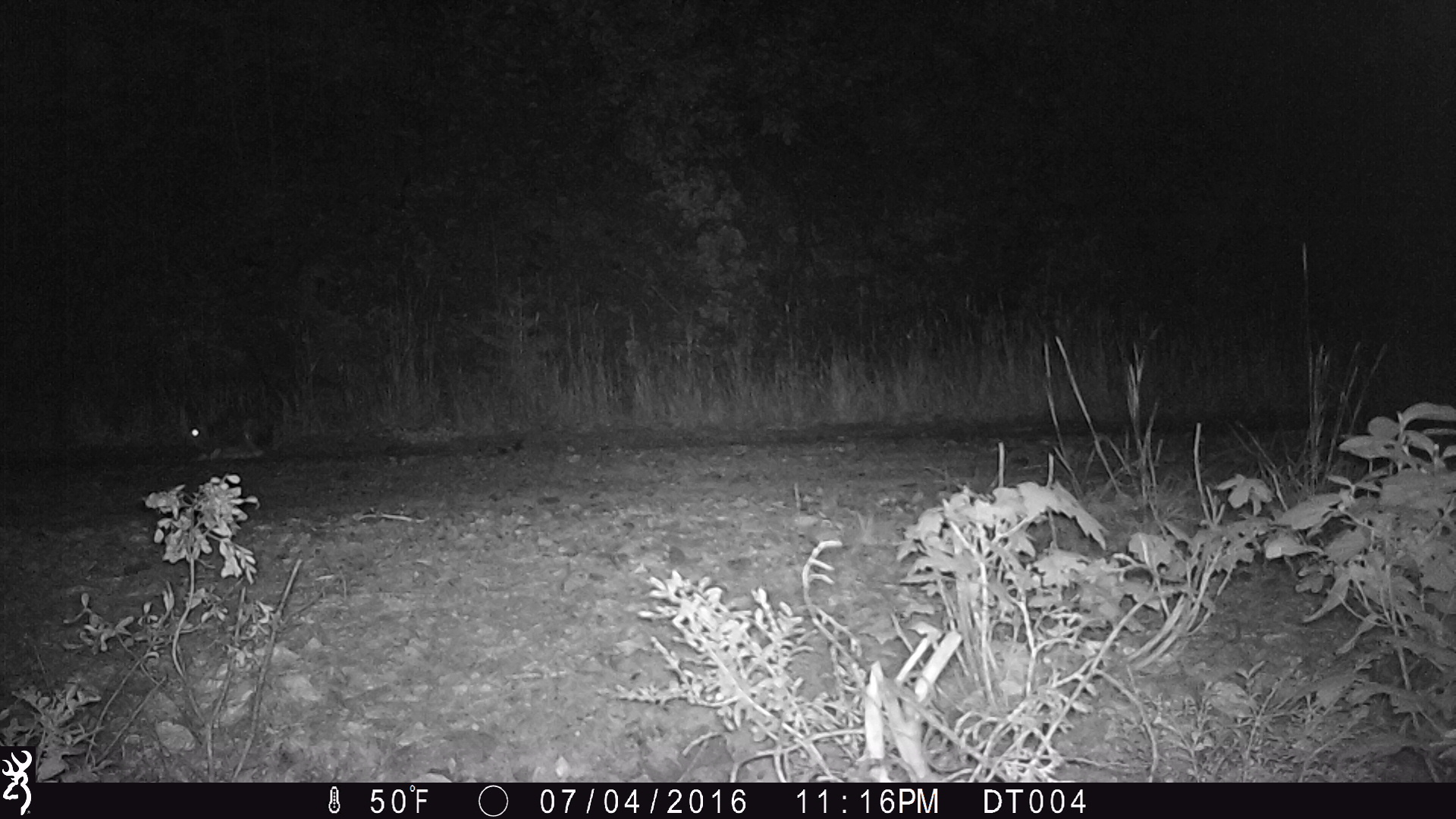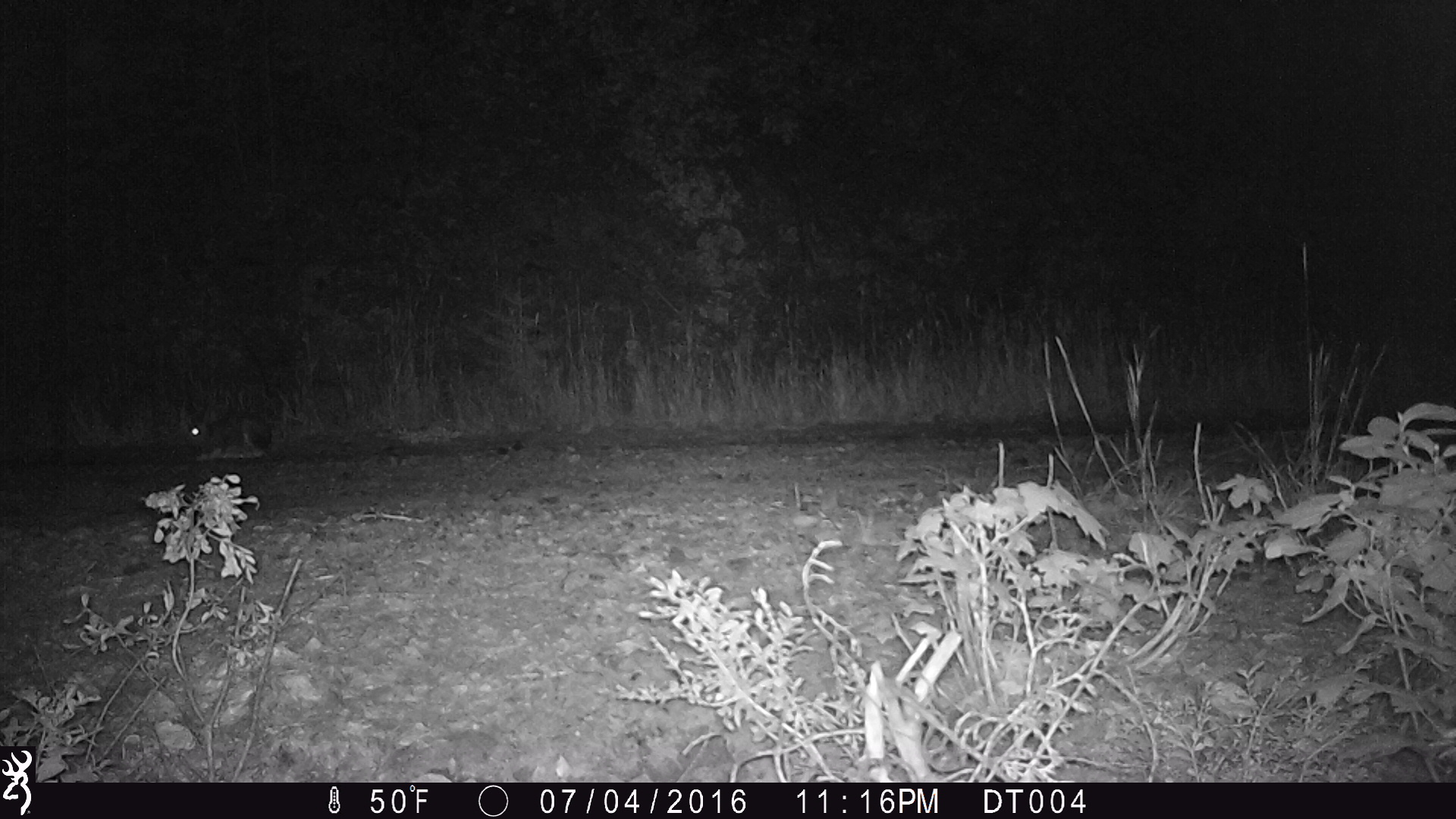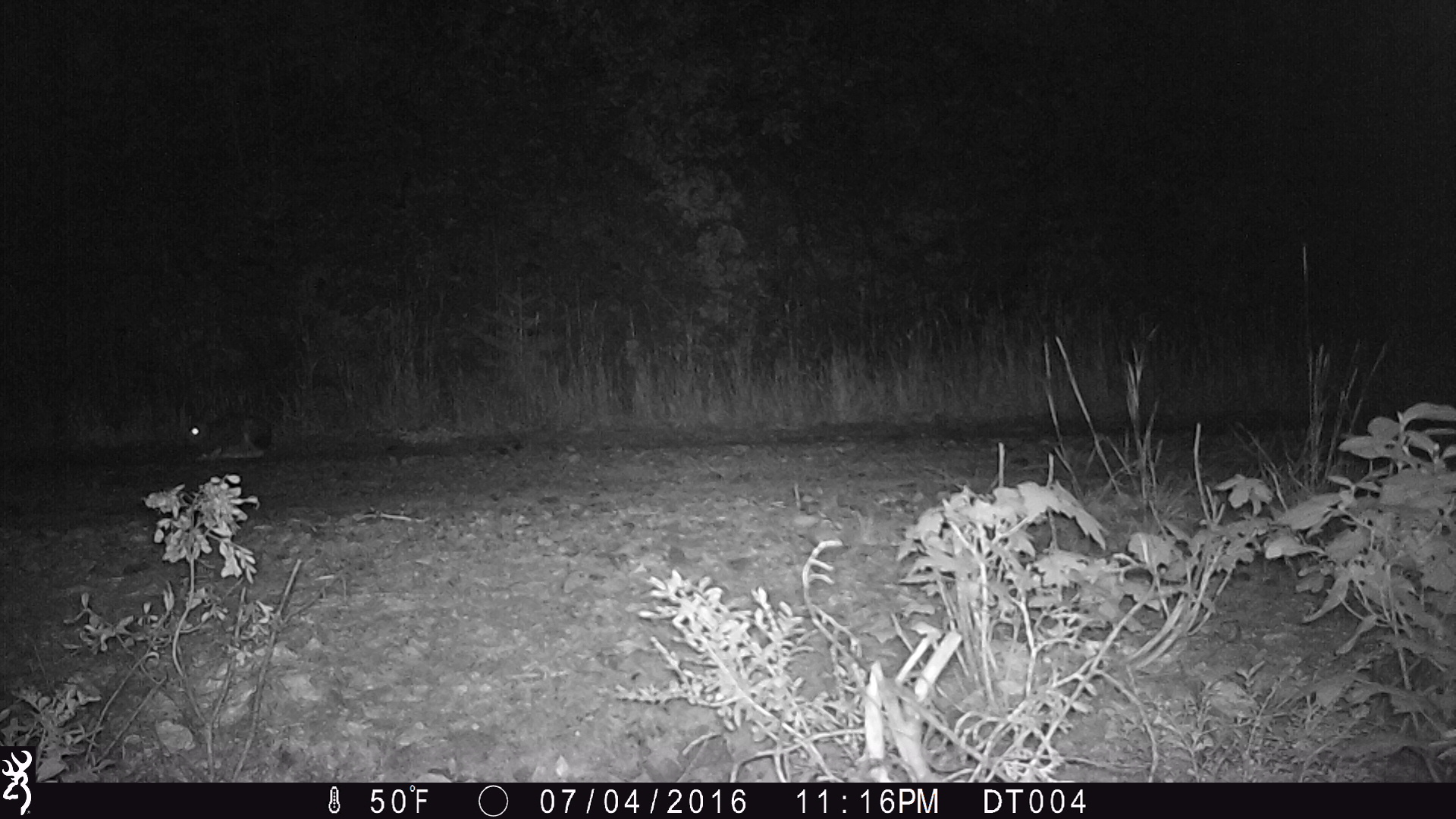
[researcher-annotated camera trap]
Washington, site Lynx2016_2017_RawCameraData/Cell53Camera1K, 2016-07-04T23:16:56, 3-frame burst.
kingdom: Animalia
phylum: Chordata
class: Mammalia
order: Lagomorpha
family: Leporidae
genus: Lepus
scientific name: Lepus americanus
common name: snowshoe hare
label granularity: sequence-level